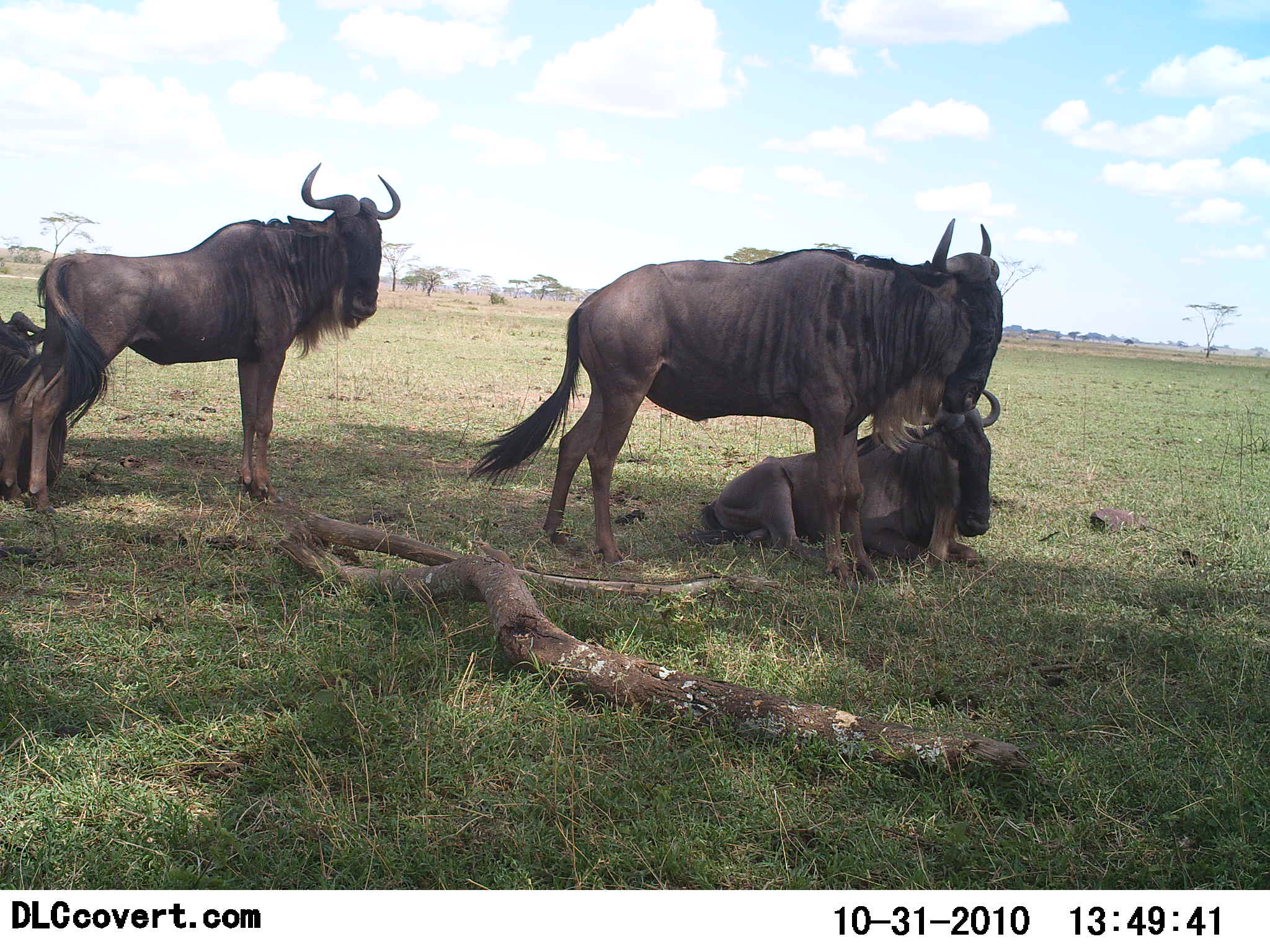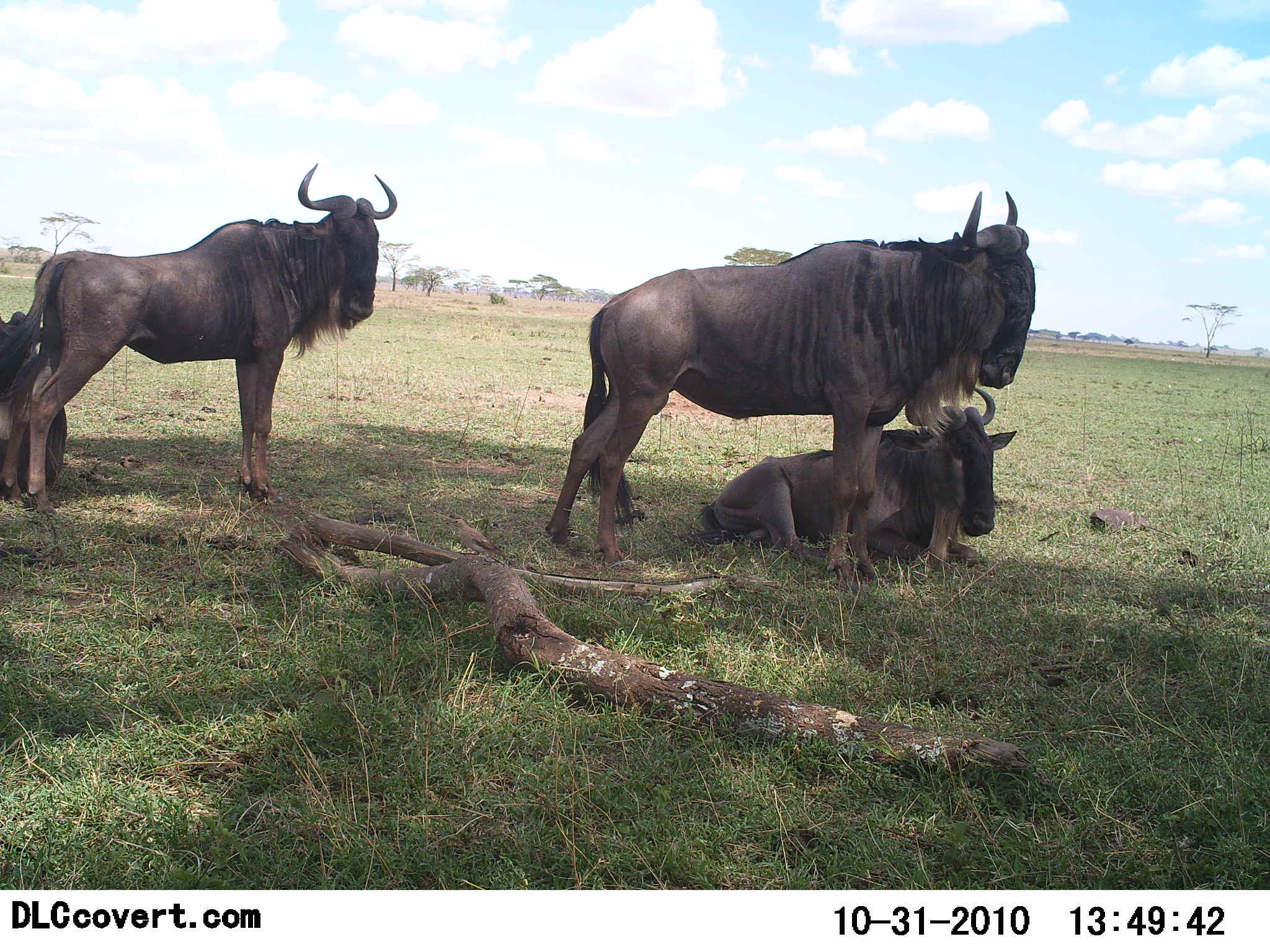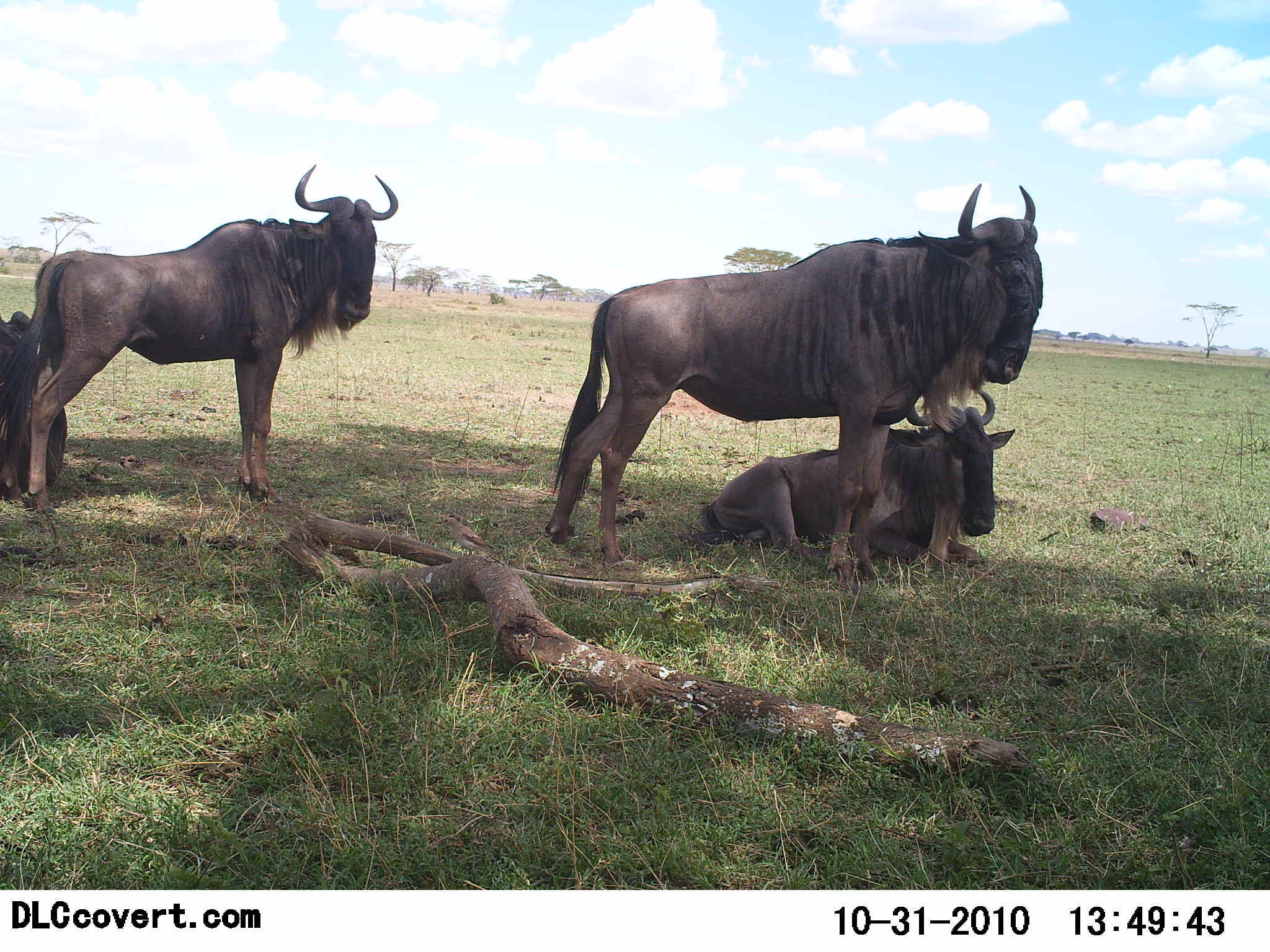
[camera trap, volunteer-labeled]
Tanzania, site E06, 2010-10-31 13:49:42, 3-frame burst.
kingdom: Animalia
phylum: Chordata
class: Mammalia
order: Artiodactyla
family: Bovidae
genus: Connochaetes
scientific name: Connochaetes taurinus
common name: blue wildebeest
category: wildebeest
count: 4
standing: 81%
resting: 94%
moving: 0%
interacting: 0%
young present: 0%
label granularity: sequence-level